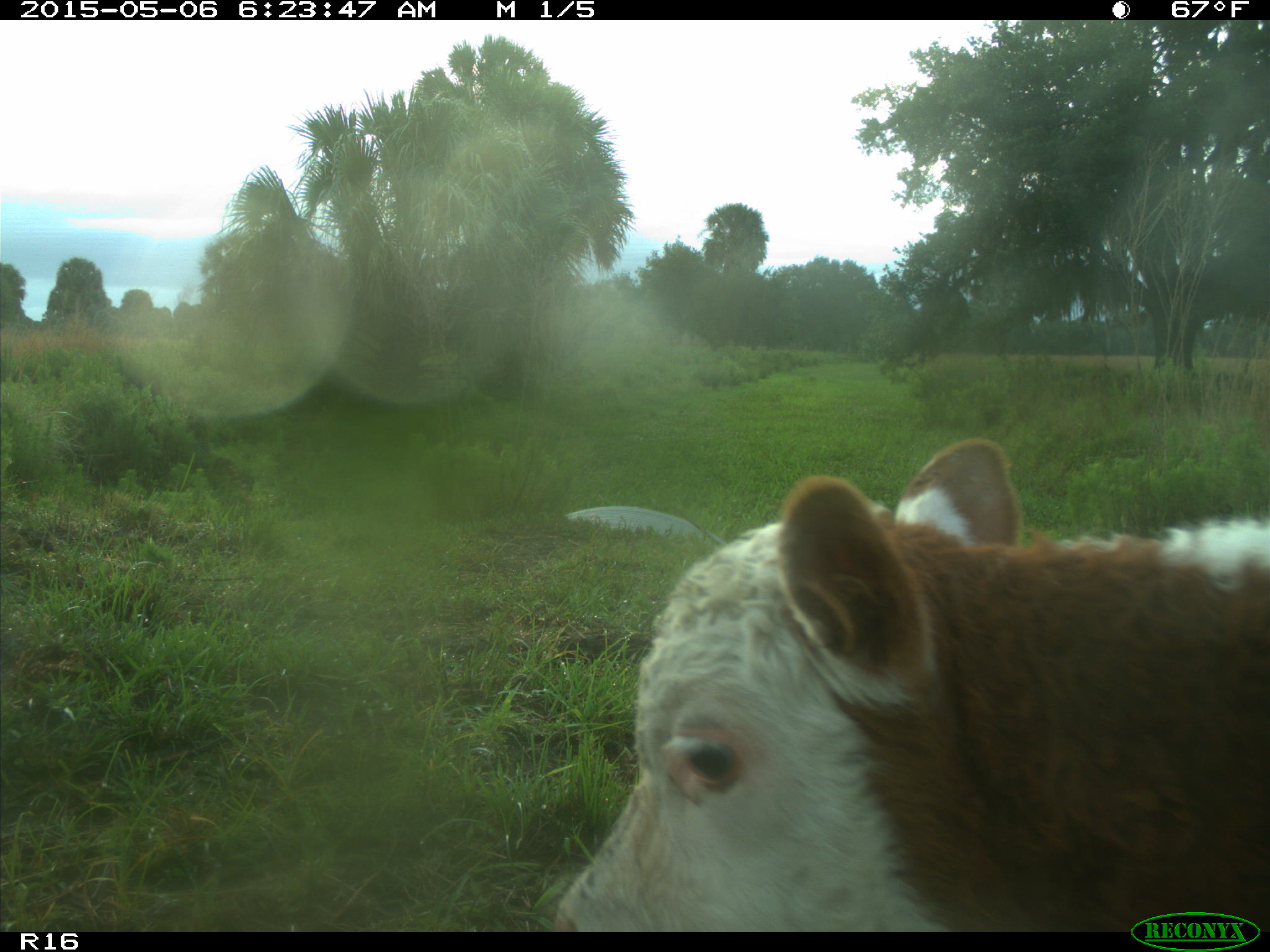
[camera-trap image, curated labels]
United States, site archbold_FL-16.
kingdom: Animalia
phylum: Chordata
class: Mammalia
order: Artiodactyla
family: Bovidae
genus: Bos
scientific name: Bos taurus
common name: domestic cow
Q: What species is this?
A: Bos taurus (domestic cow).